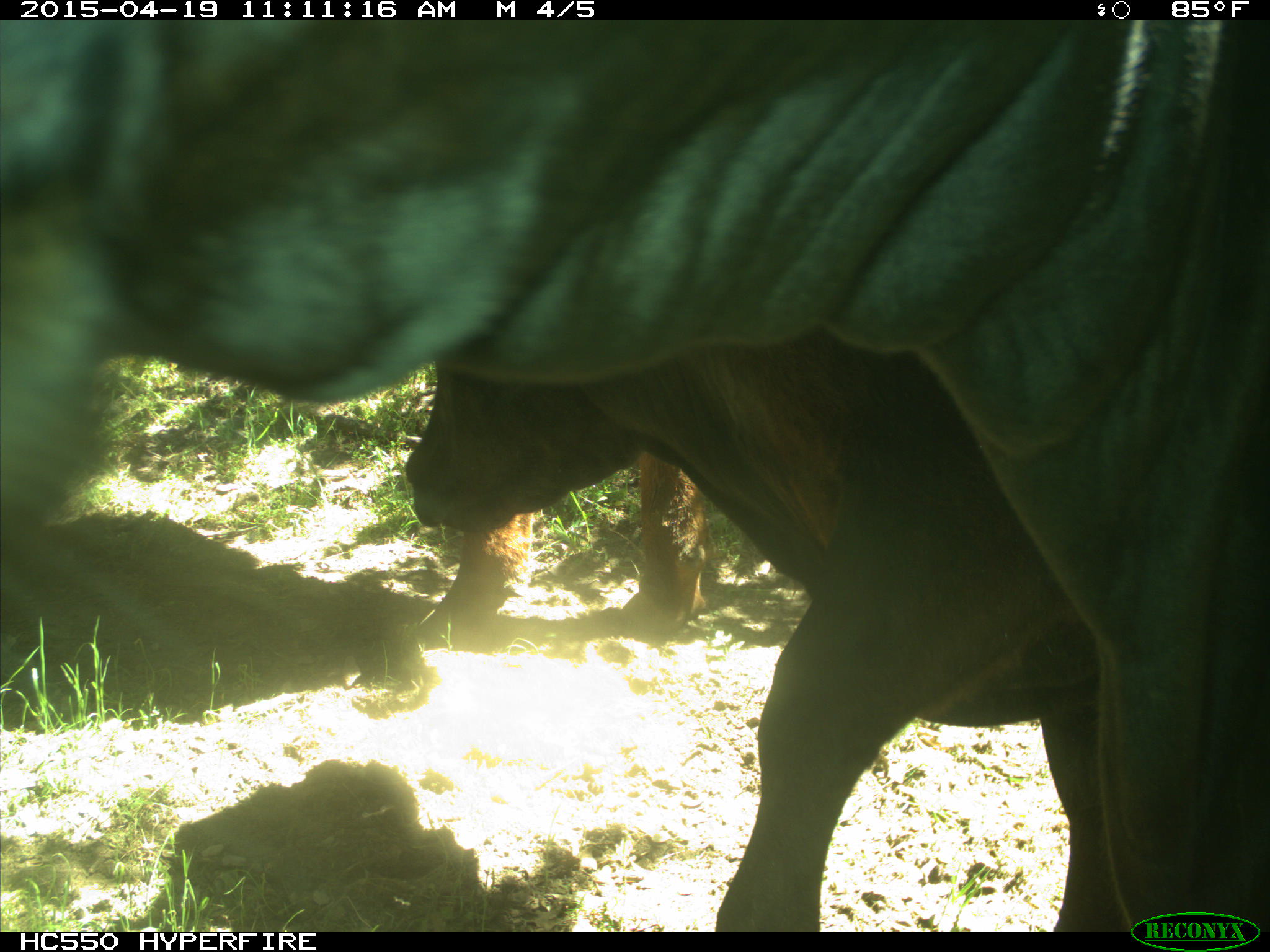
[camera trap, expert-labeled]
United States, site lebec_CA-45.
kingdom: Animalia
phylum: Chordata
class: Mammalia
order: Artiodactyla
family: Bovidae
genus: Bos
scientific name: Bos taurus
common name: domestic cow